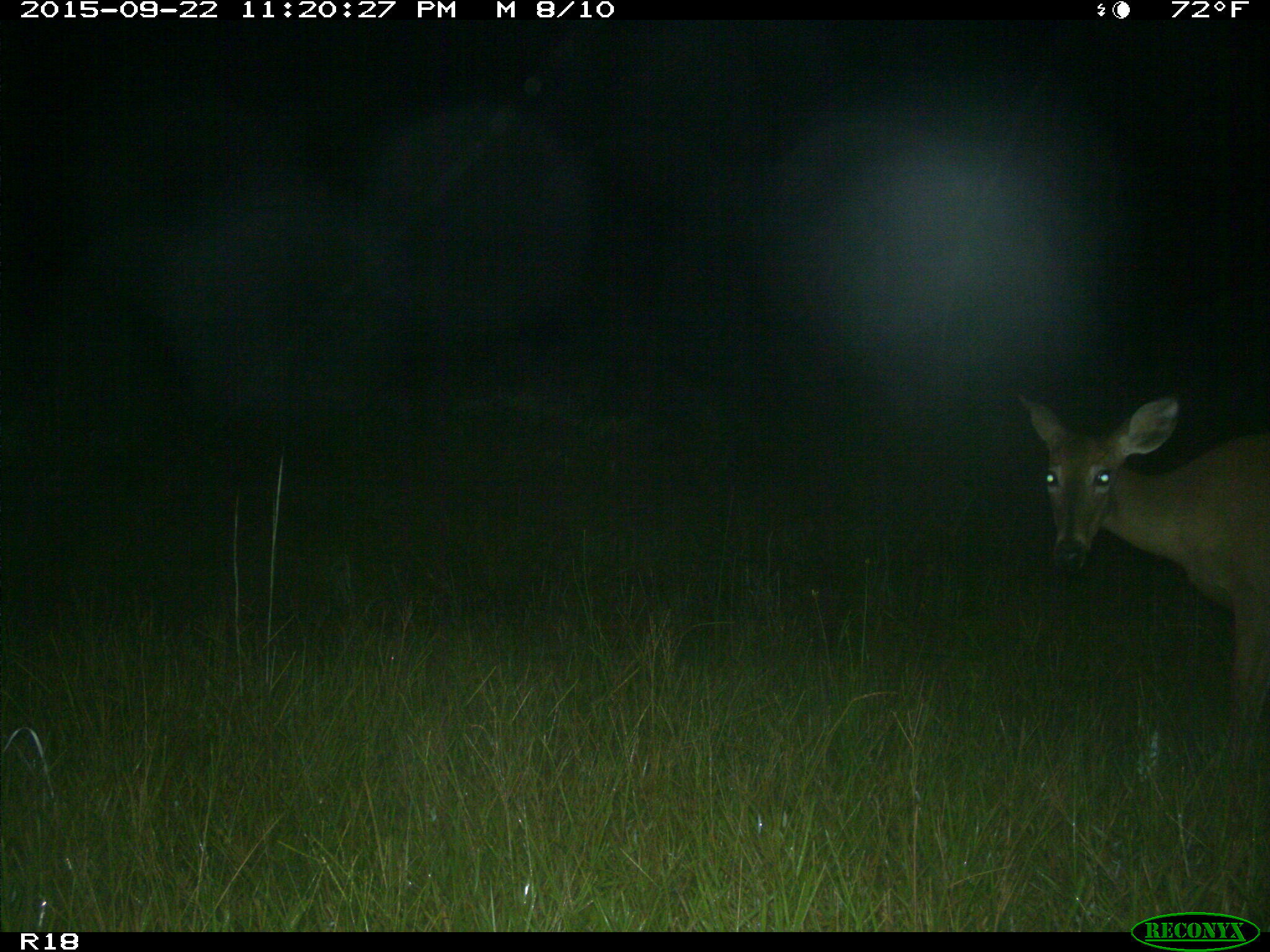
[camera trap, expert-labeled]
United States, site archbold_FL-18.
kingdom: Animalia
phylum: Chordata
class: Mammalia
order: Artiodactyla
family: Cervidae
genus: Odocoileus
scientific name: Odocoileus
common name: deer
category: unidentified deer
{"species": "unidentified deer (deer) (Odocoileus)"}